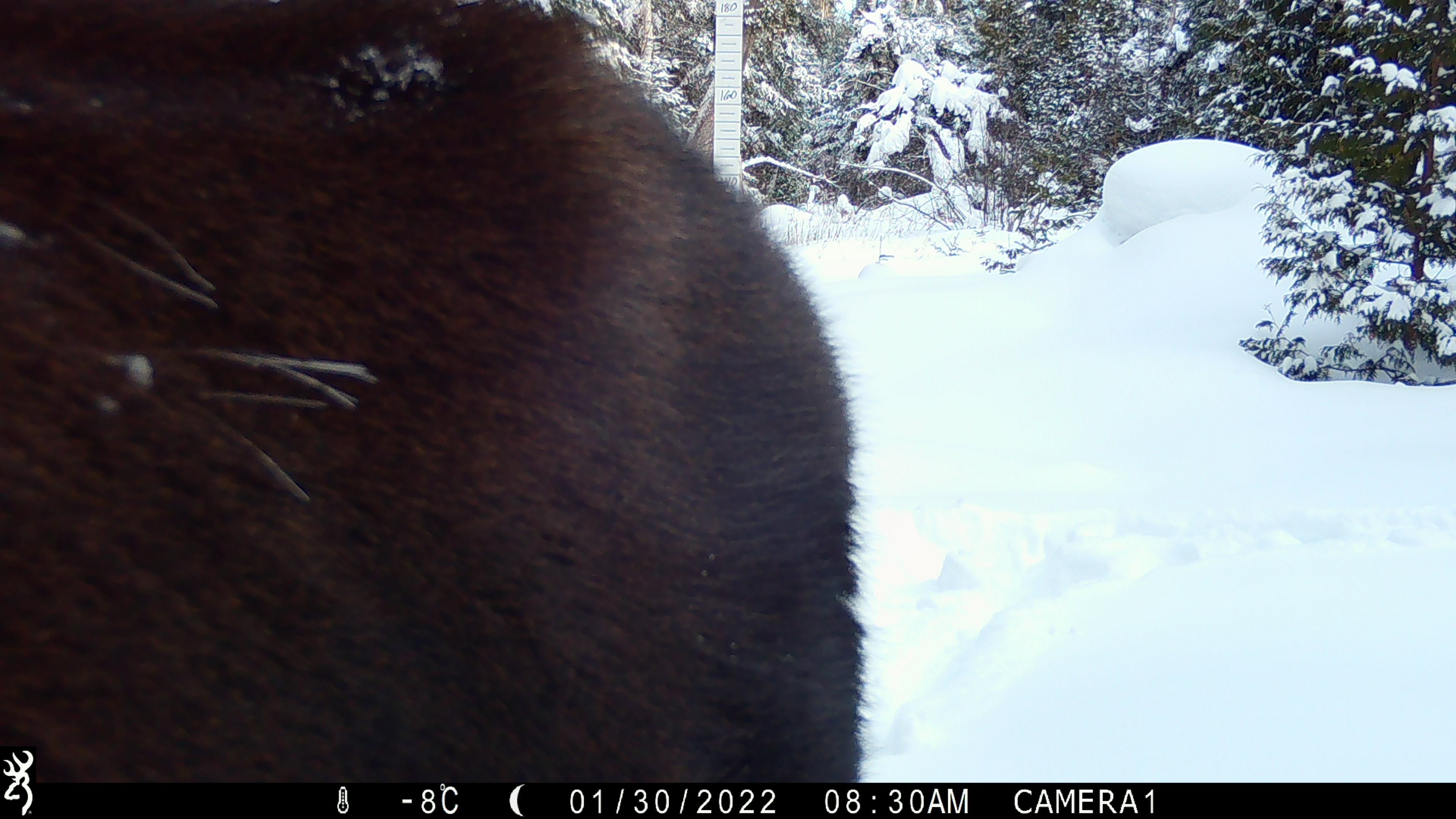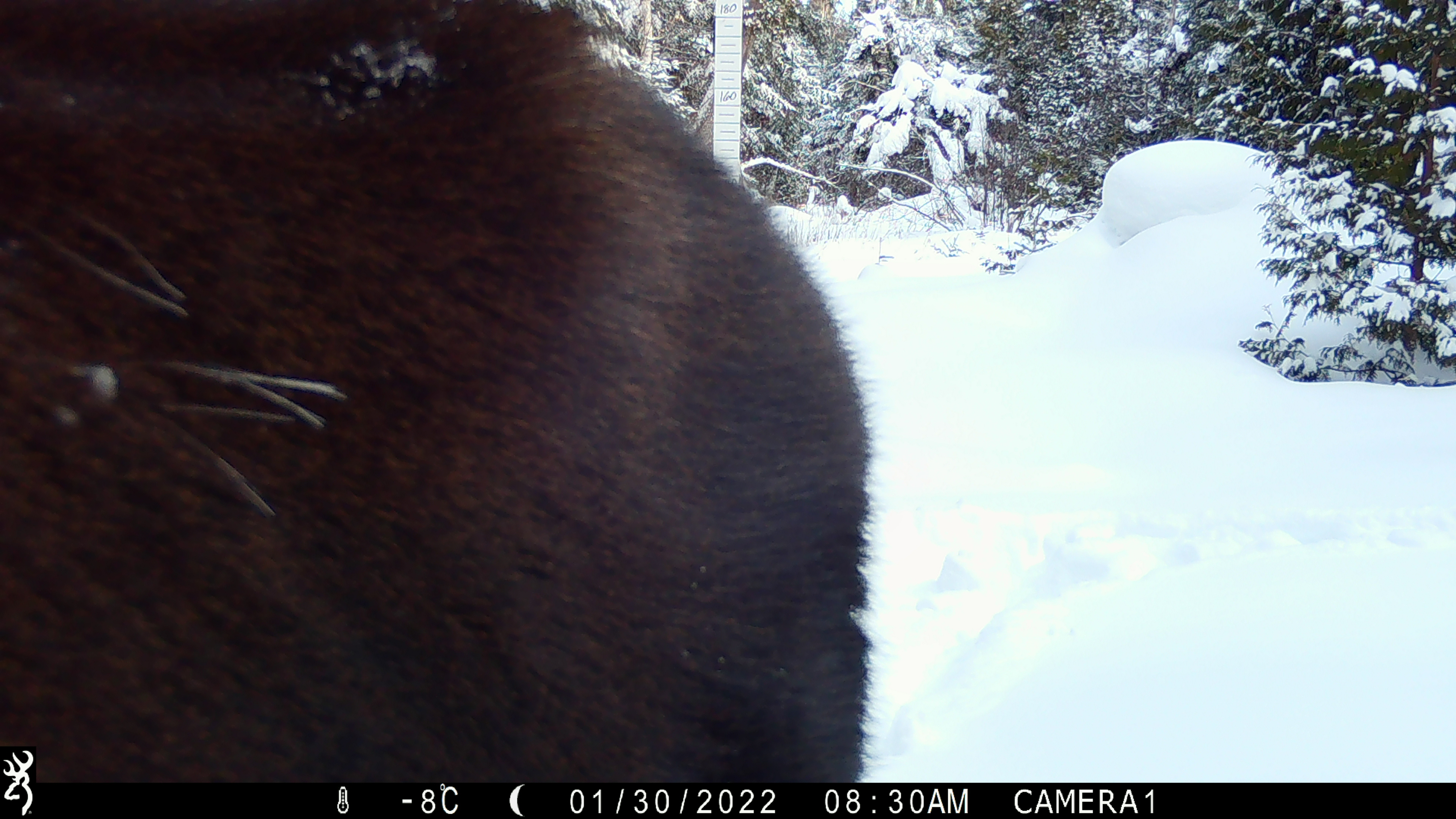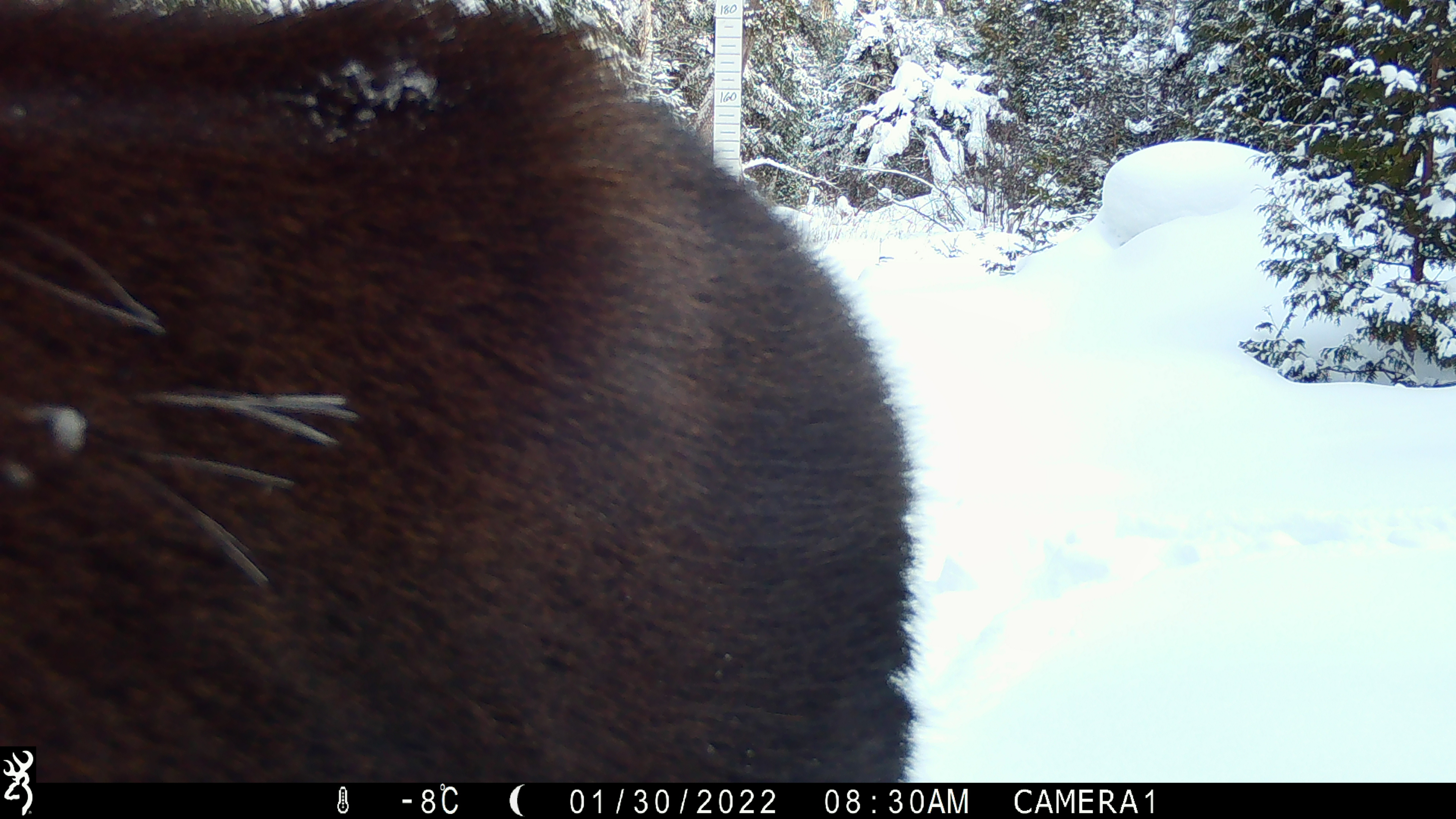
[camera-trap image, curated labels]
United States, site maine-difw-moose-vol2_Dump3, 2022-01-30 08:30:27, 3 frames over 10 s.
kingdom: Animalia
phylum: Chordata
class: Mammalia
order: Artiodactyla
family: Cervidae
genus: Alces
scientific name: Alces alces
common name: moose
Moose (Alces alces).